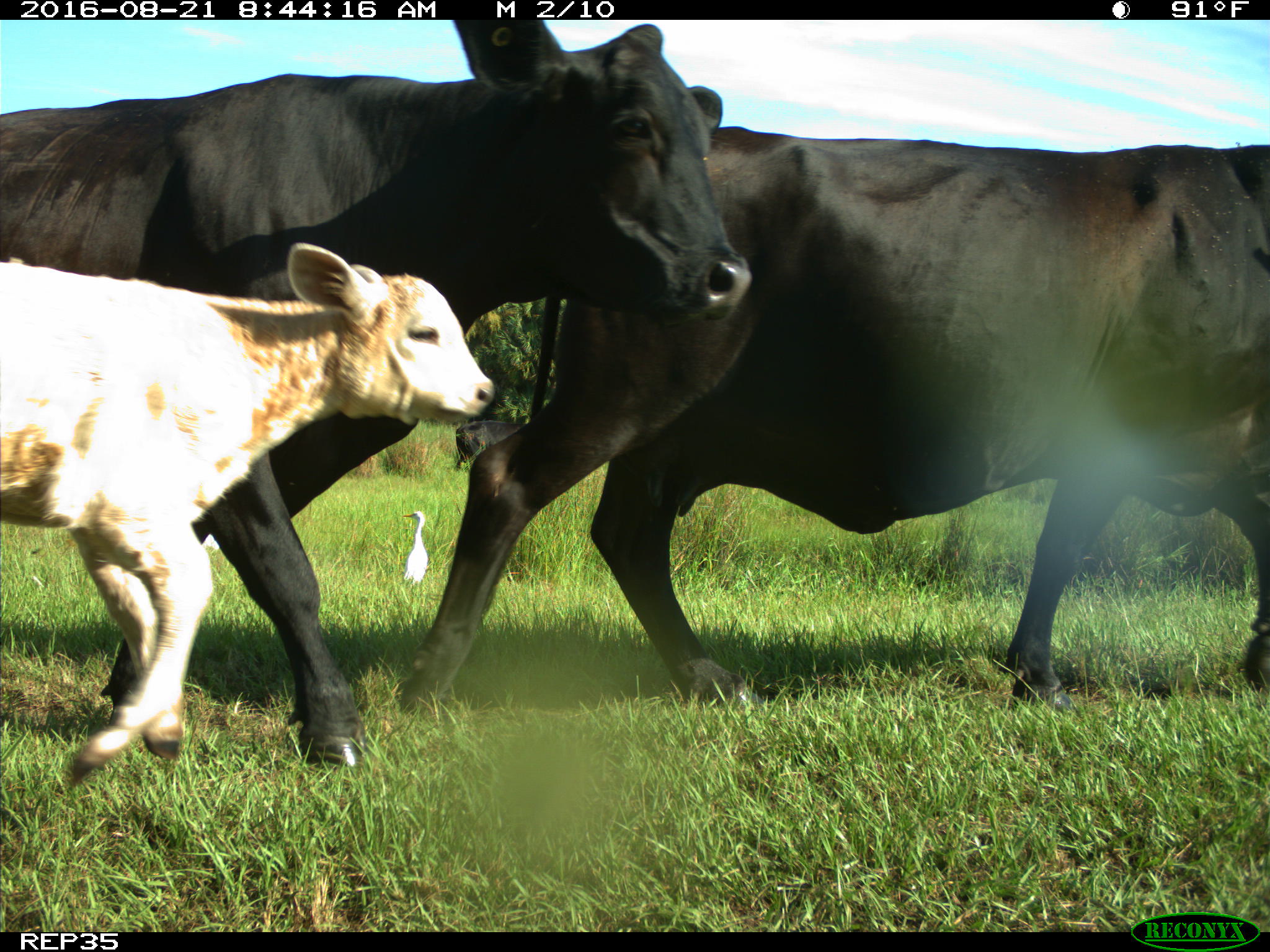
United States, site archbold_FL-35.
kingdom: Animalia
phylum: Chordata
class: Mammalia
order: Artiodactyla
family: Bovidae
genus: Bos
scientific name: Bos taurus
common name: domestic cow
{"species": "Bos taurus (domestic cow)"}